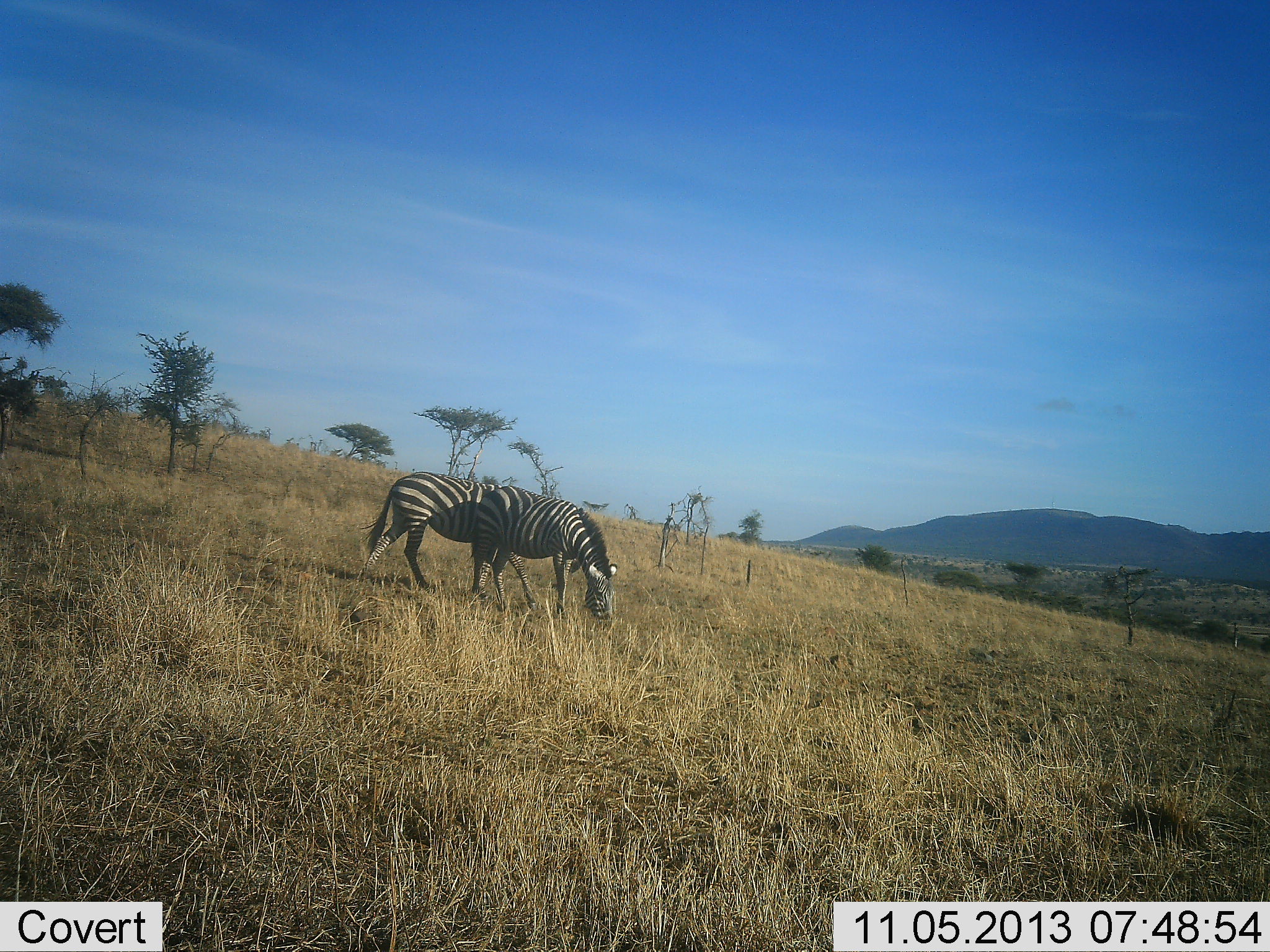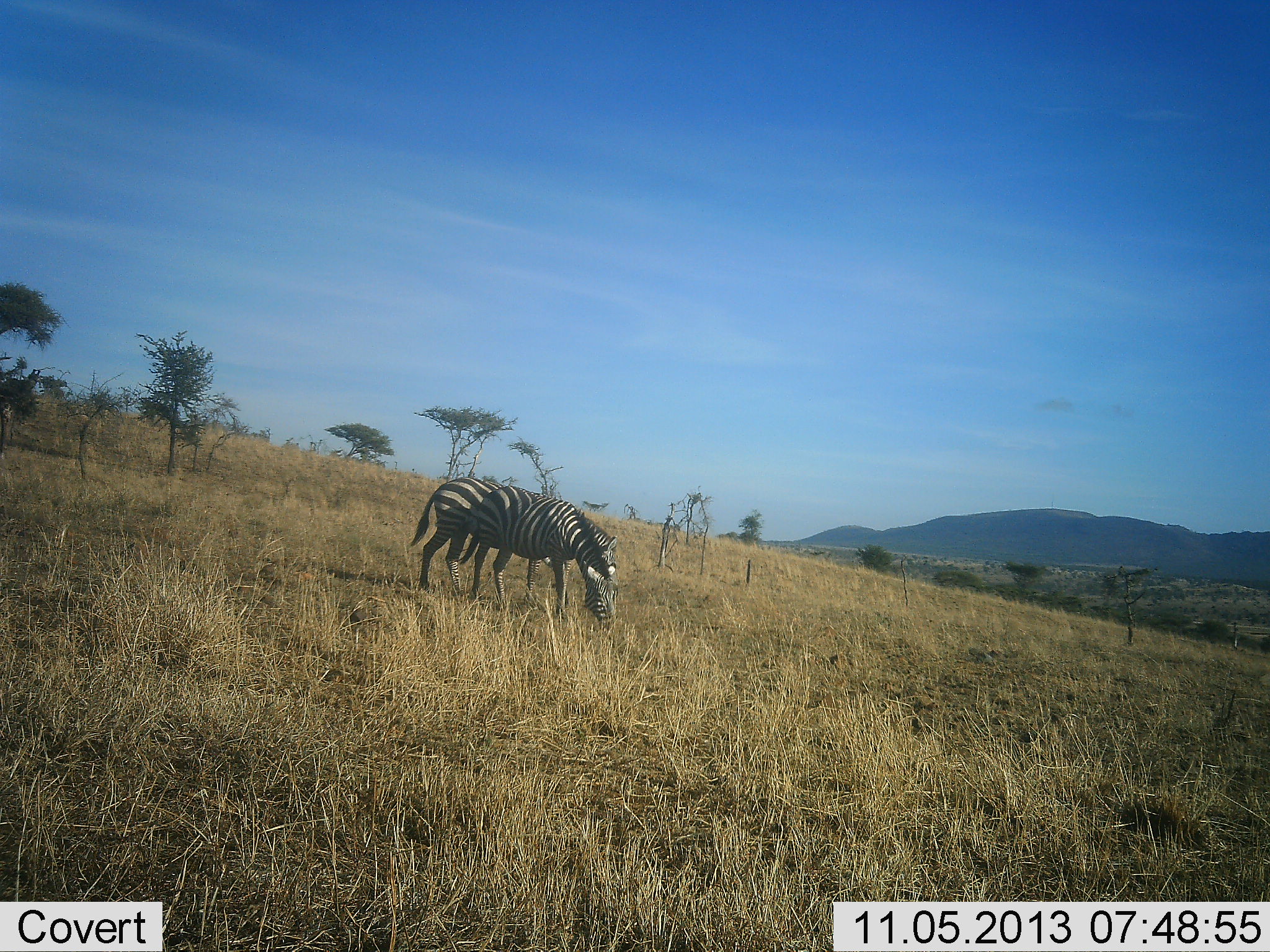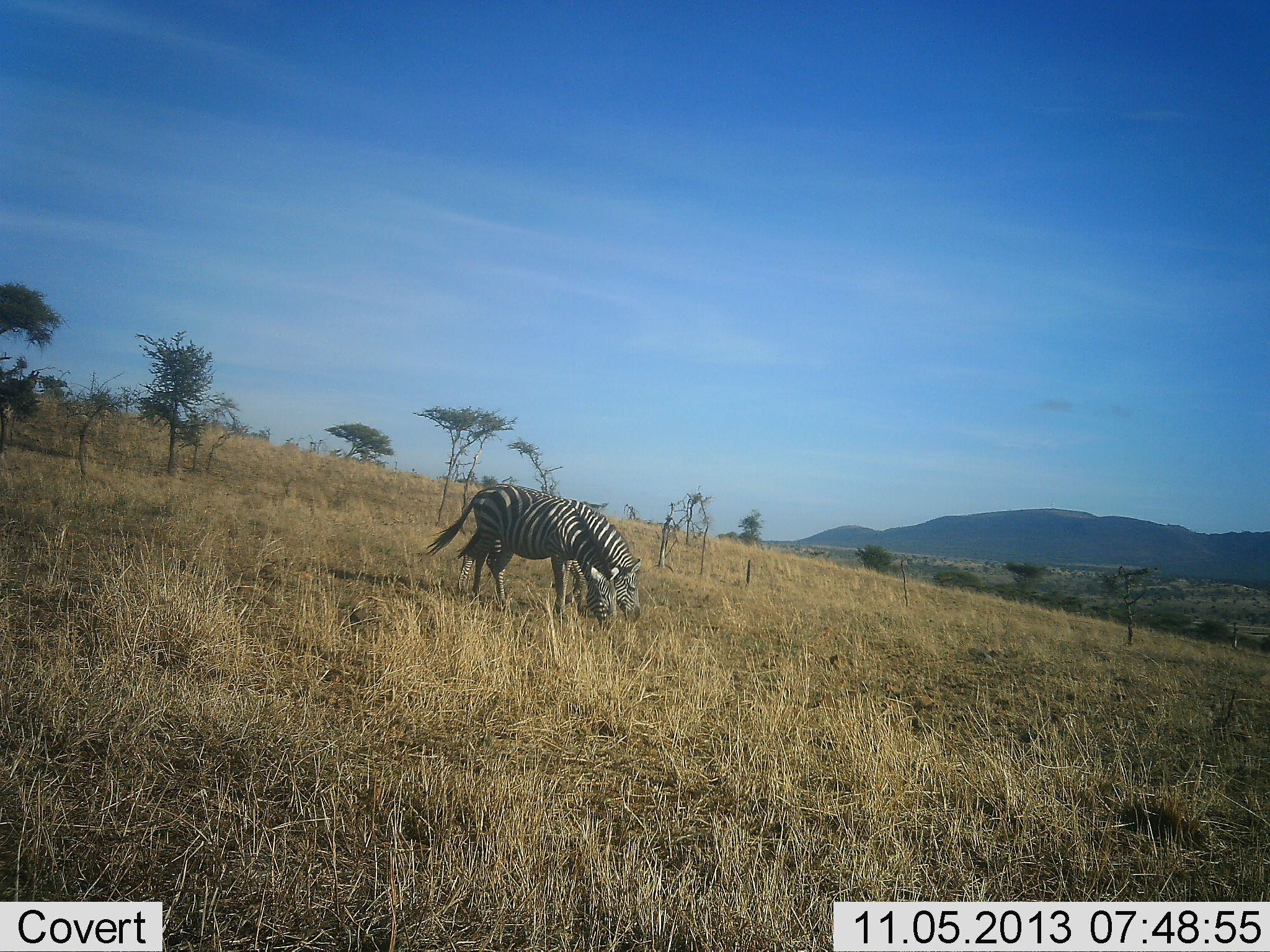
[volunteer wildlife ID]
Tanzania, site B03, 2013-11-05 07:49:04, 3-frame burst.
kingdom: Animalia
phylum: Chordata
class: Mammalia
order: Perissodactyla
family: Equidae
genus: Equus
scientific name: Equus quagga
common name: plains zebra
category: zebra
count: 2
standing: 10%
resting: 0%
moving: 40%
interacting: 0%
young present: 0%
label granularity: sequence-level